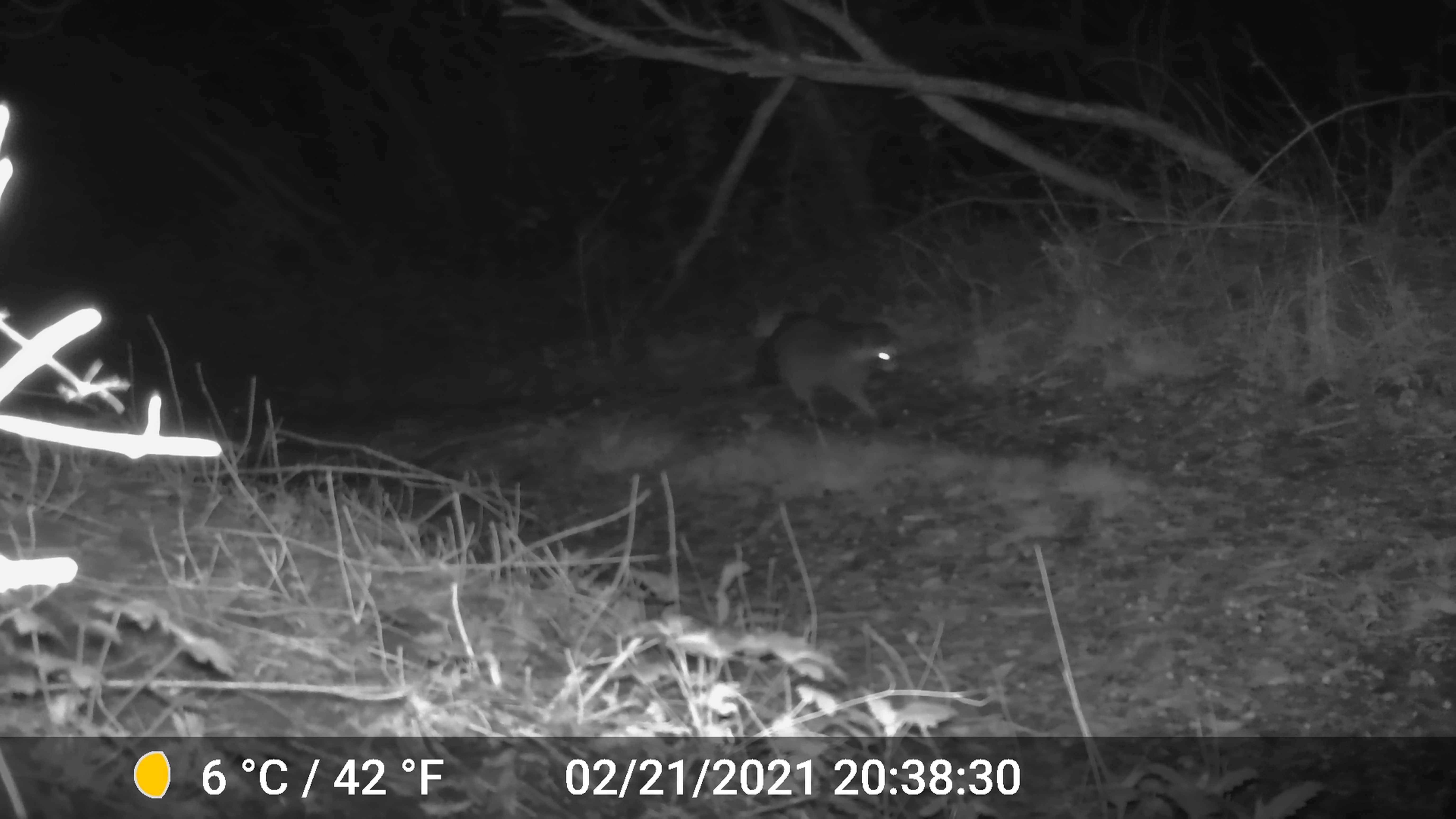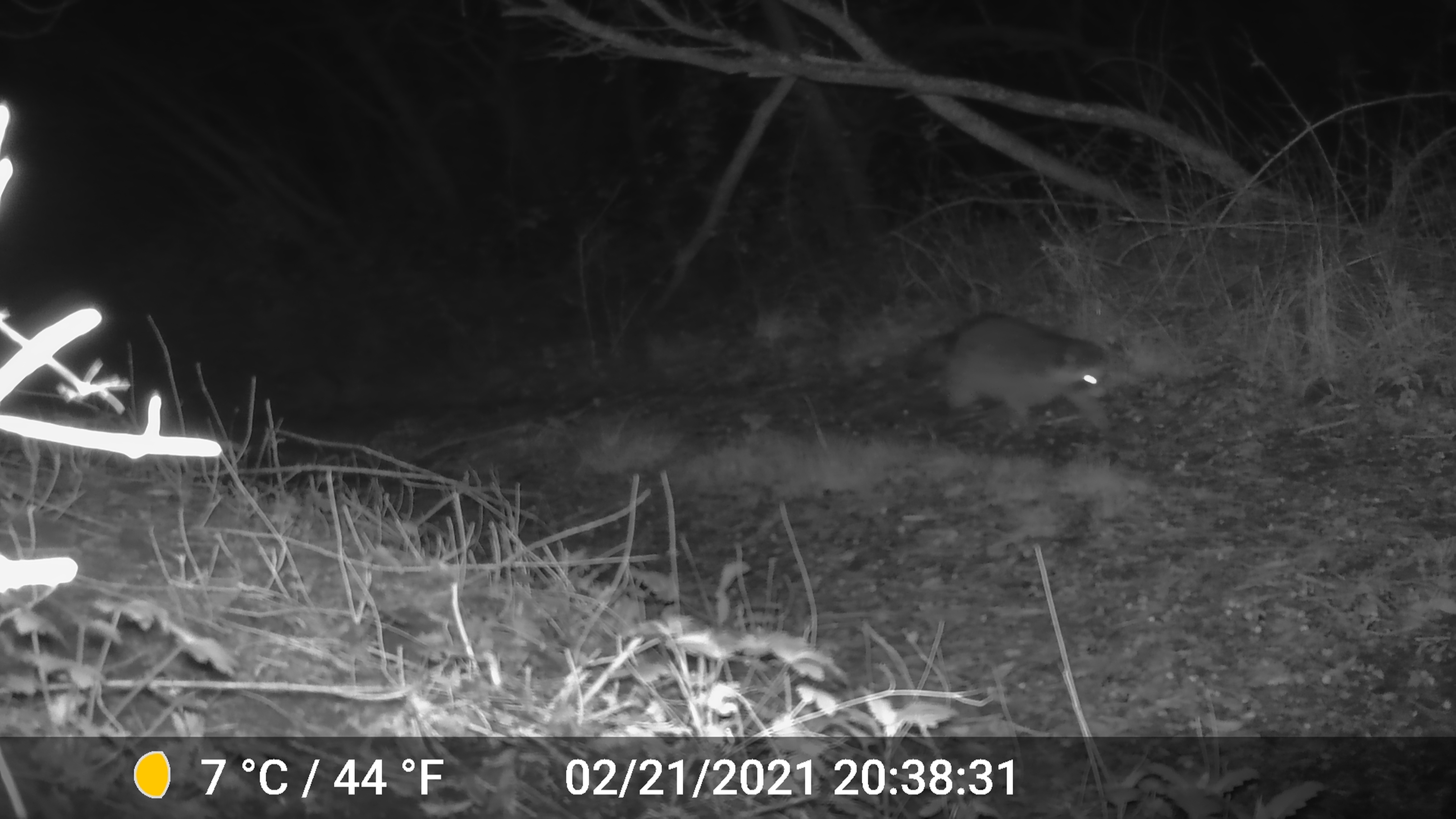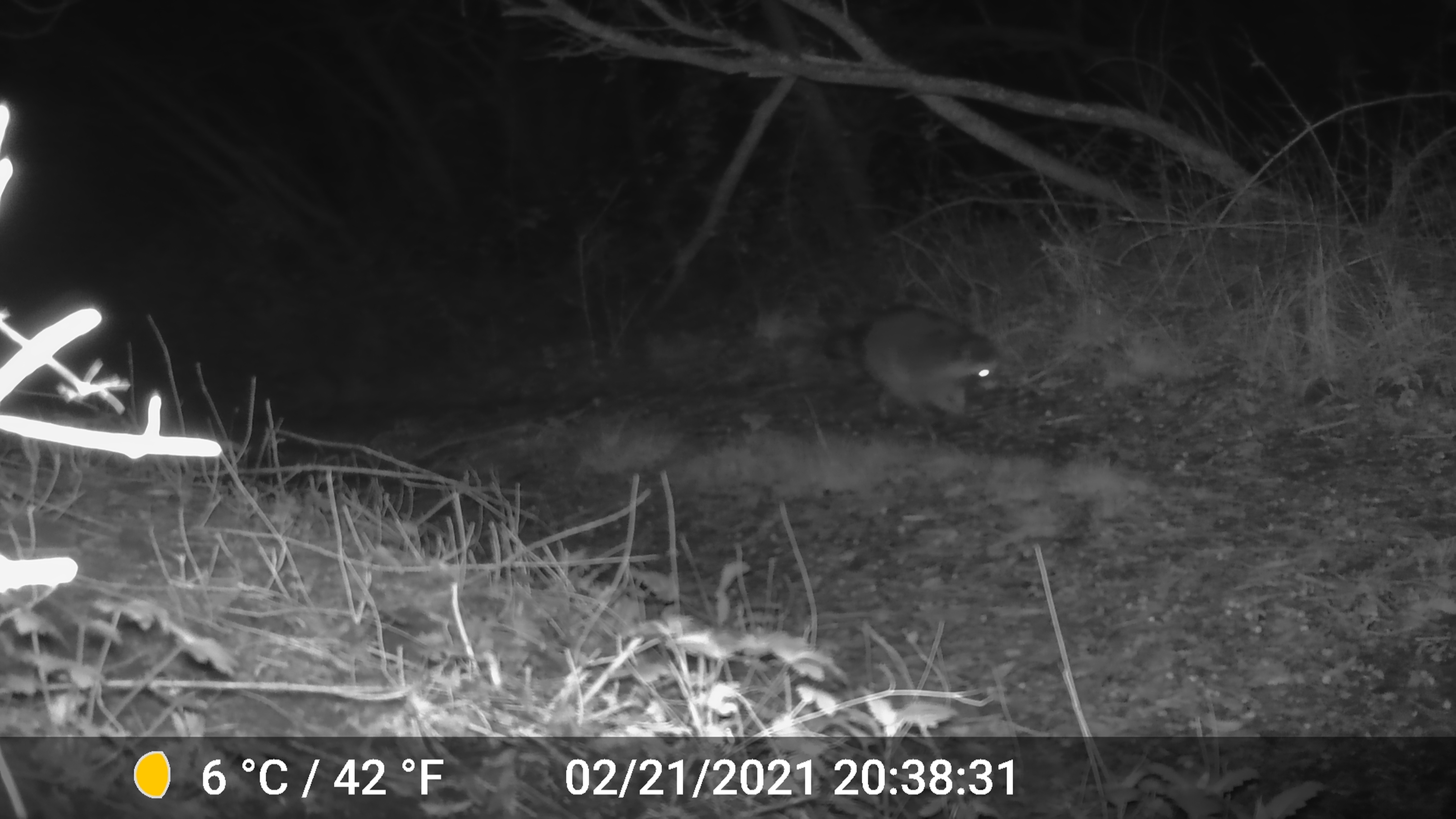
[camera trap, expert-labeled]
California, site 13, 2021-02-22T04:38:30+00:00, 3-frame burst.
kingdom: Animalia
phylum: Chordata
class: Mammalia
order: Carnivora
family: Procyonidae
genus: Procyon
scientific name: Procyon lotor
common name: raccoon